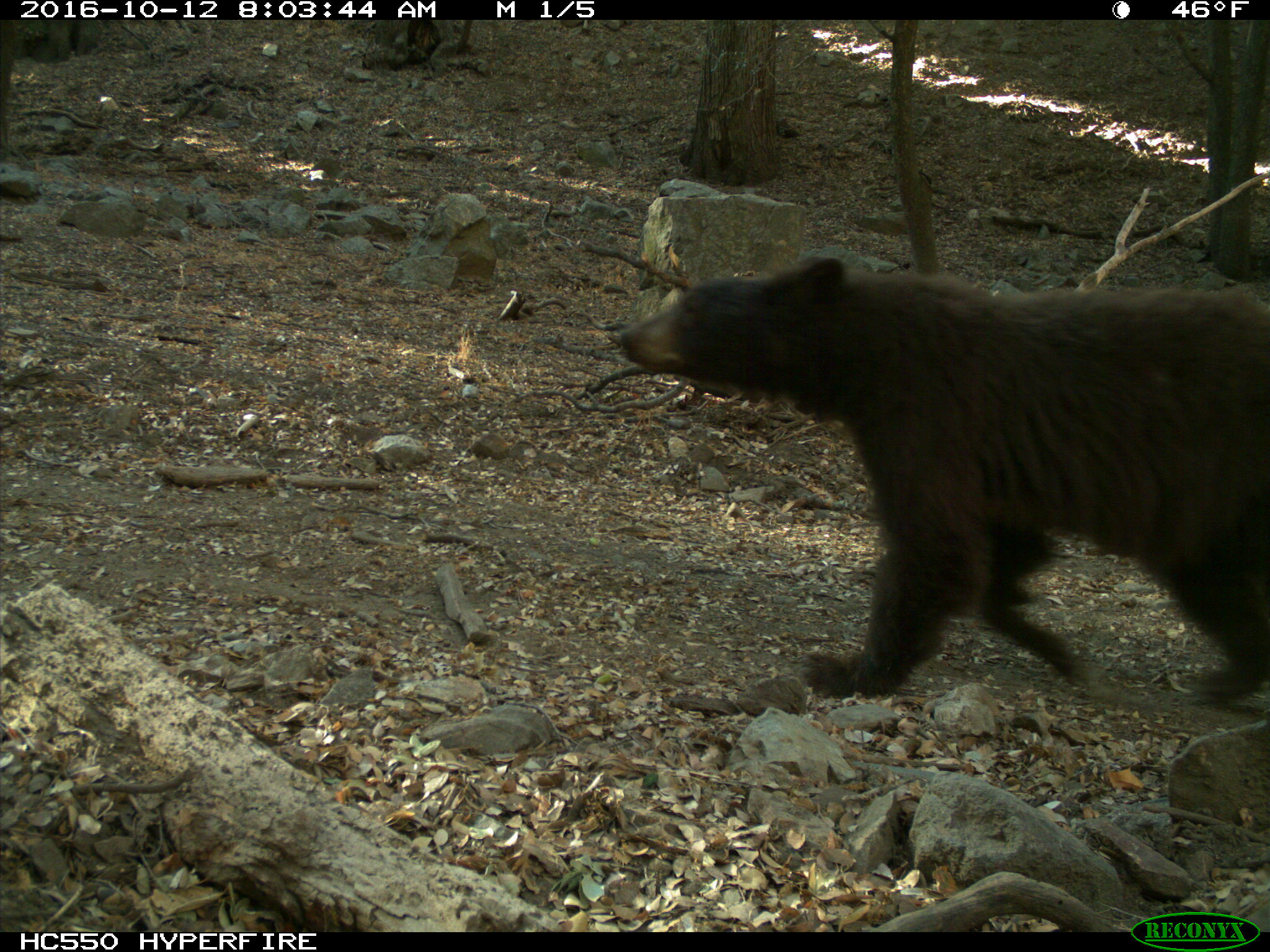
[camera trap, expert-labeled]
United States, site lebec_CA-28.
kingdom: Animalia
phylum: Chordata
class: Mammalia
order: Carnivora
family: Ursidae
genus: Ursus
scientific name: Ursus americanus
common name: american black bear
Ursus americanus (american black bear).